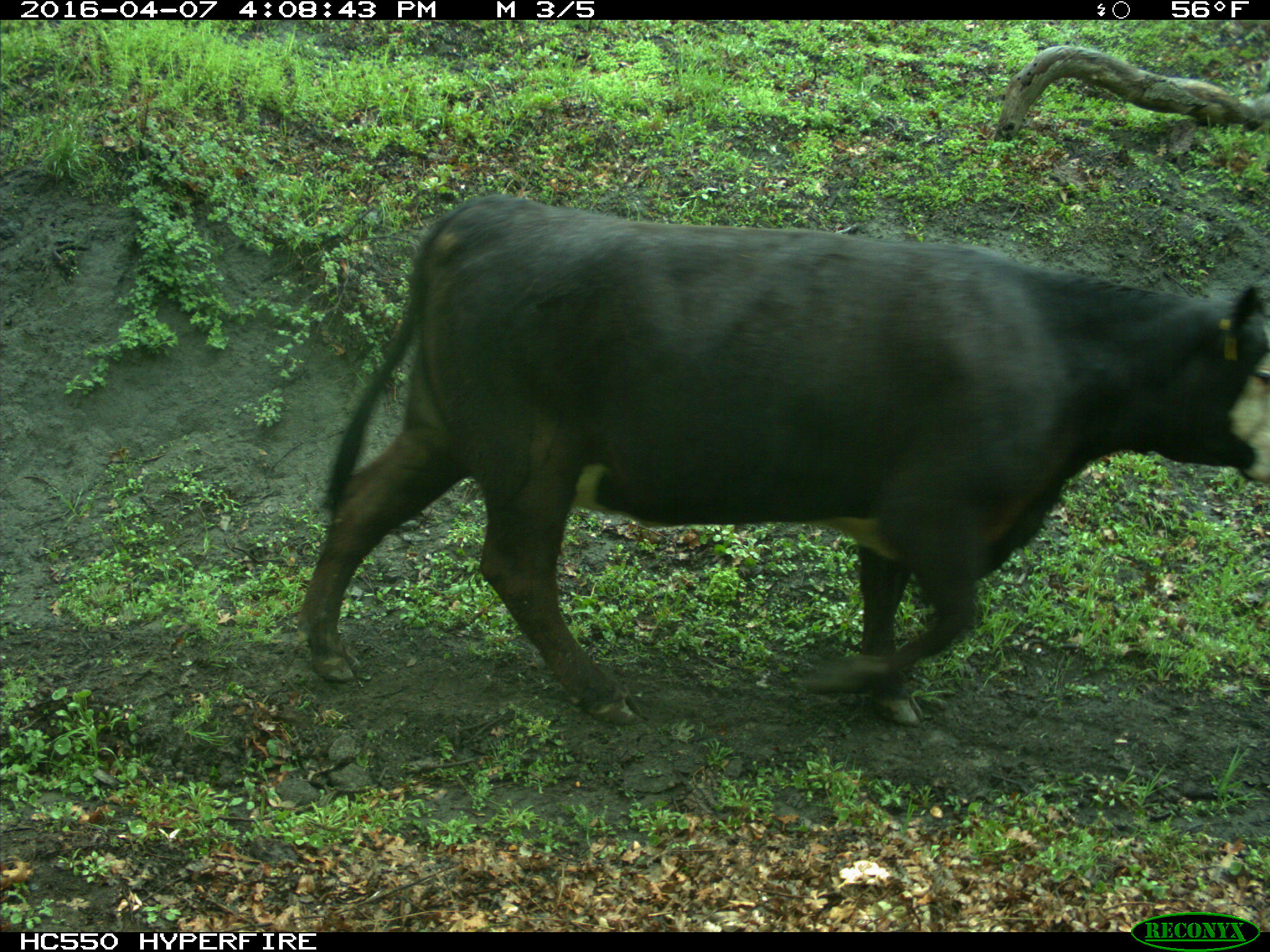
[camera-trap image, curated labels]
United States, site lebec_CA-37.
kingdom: Animalia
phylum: Chordata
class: Mammalia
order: Artiodactyla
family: Bovidae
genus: Bos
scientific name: Bos taurus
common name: domestic cow